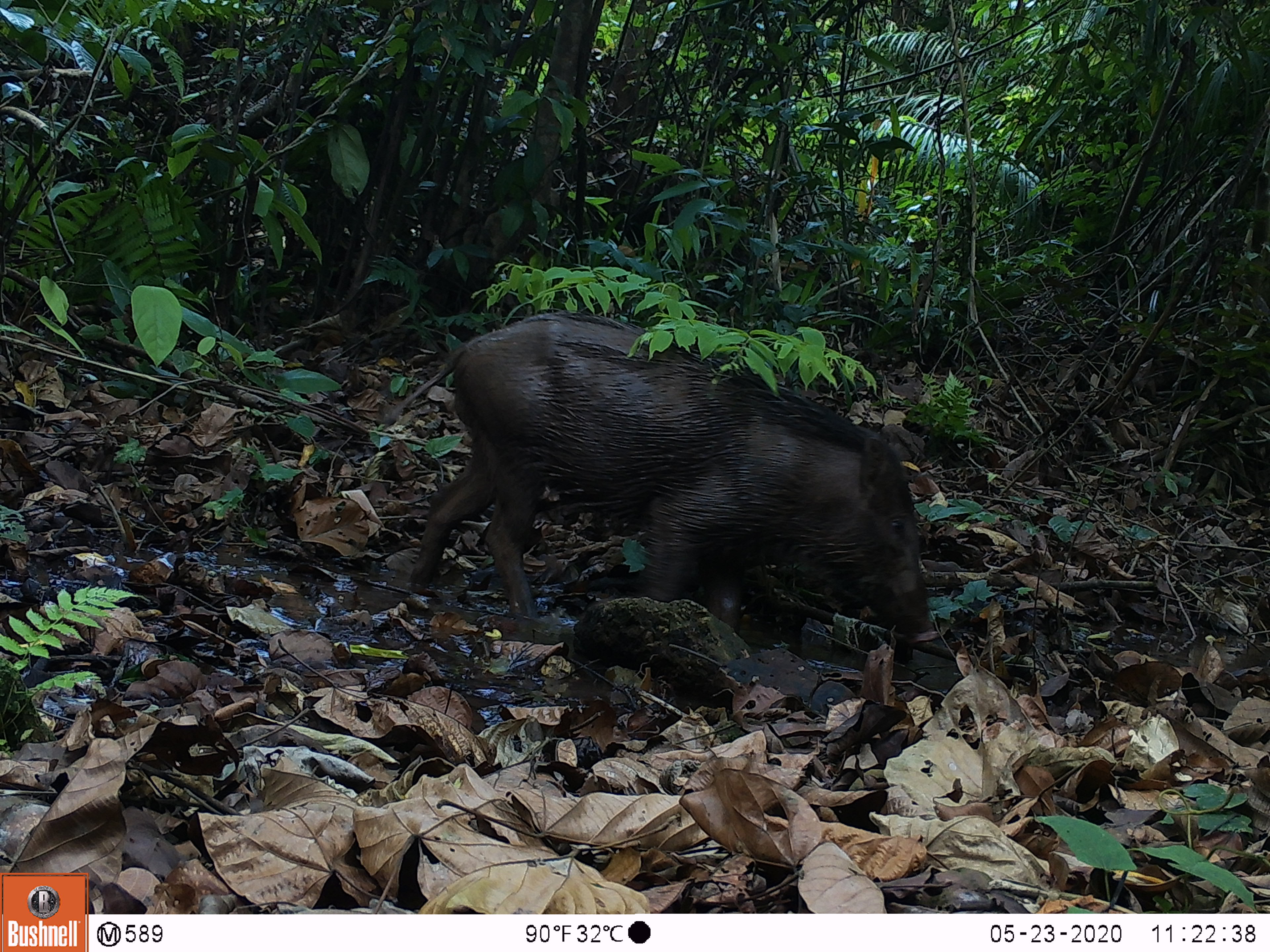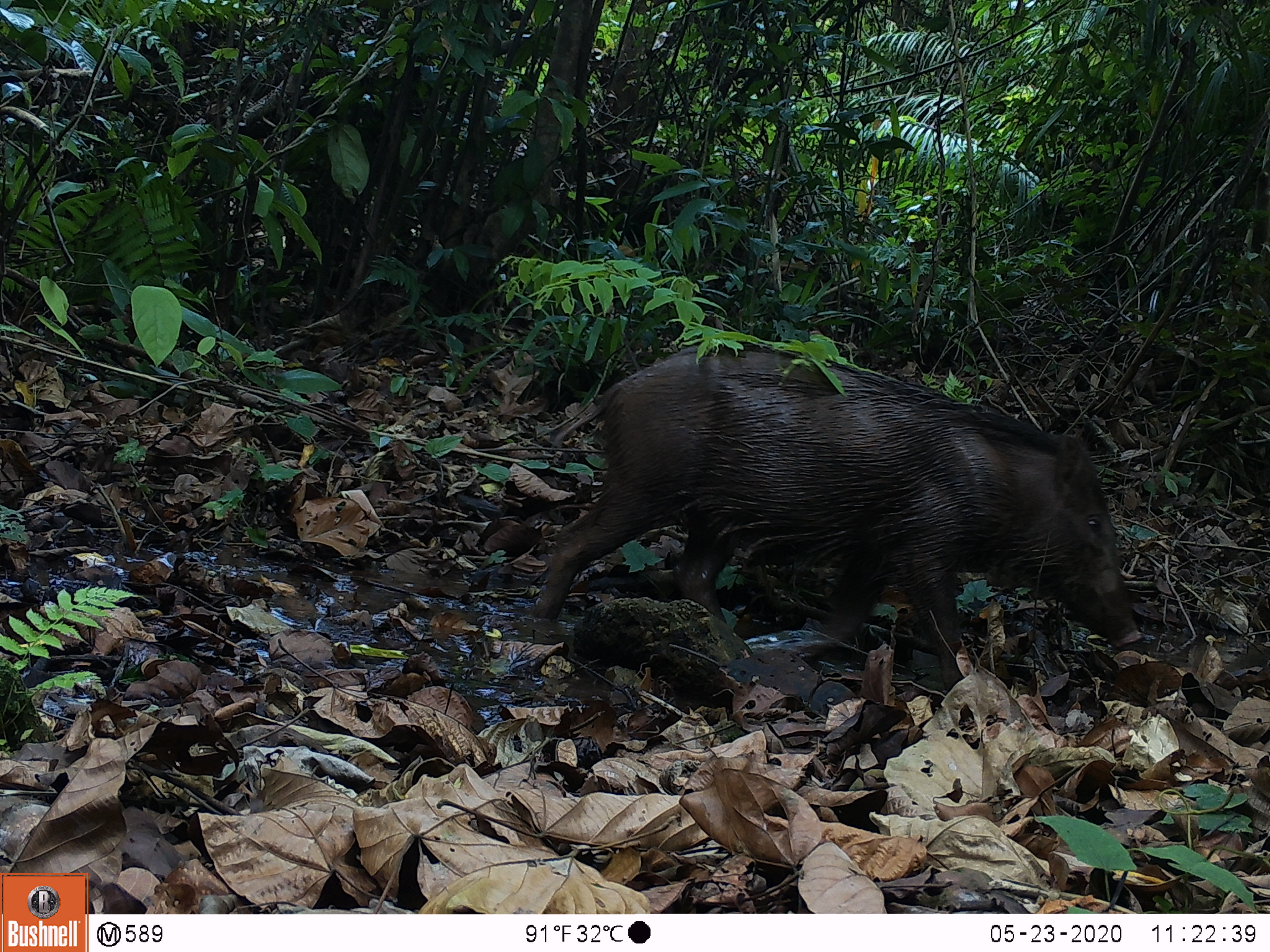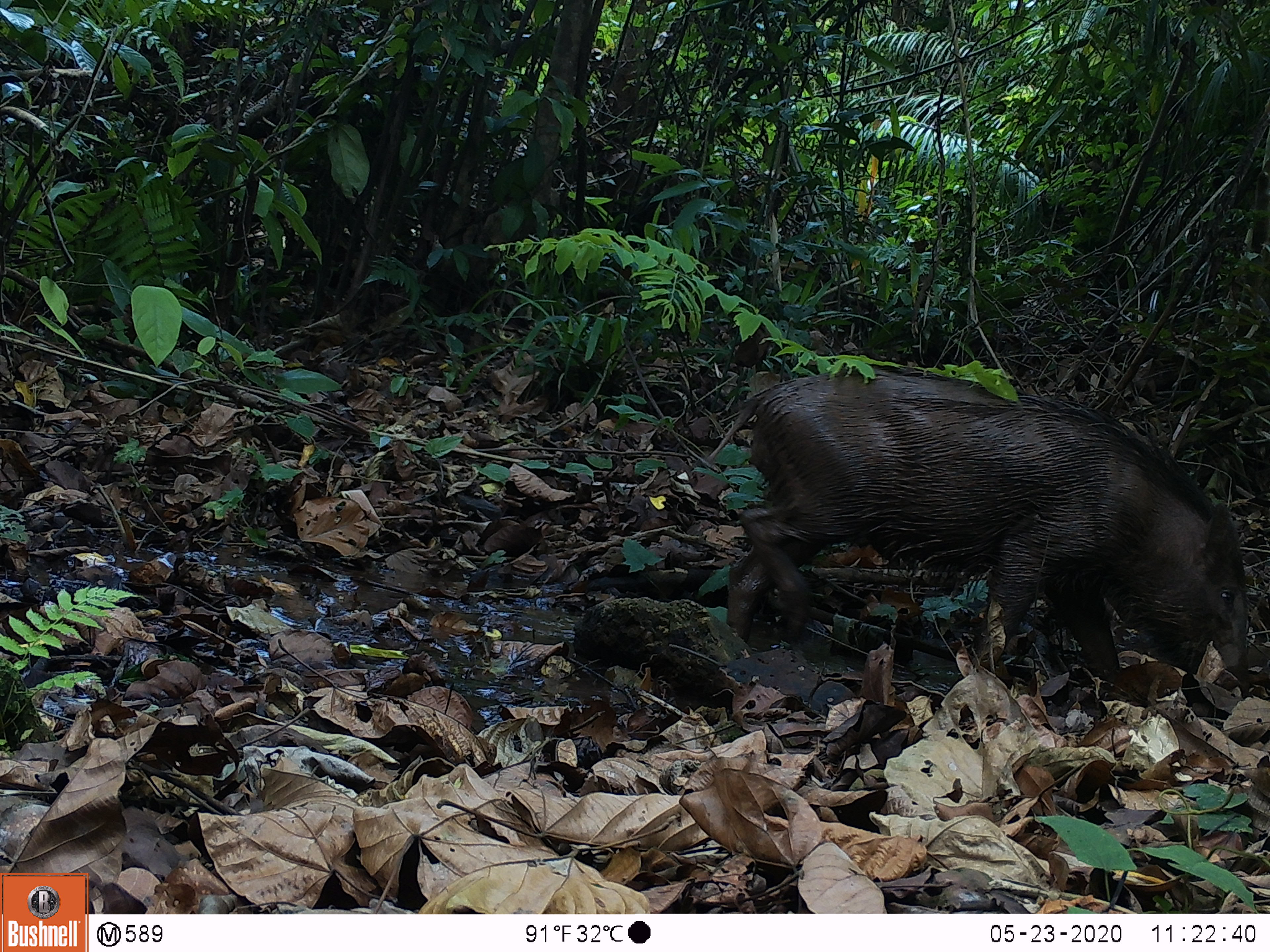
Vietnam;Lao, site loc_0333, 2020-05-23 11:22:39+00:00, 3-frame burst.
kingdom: Animalia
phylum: Chordata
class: Mammalia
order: Artiodactyla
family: Suidae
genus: Sus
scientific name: Sus scrofa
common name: eurasian wild pig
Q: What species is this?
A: Eurasian wild pig (Sus scrofa).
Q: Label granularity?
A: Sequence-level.